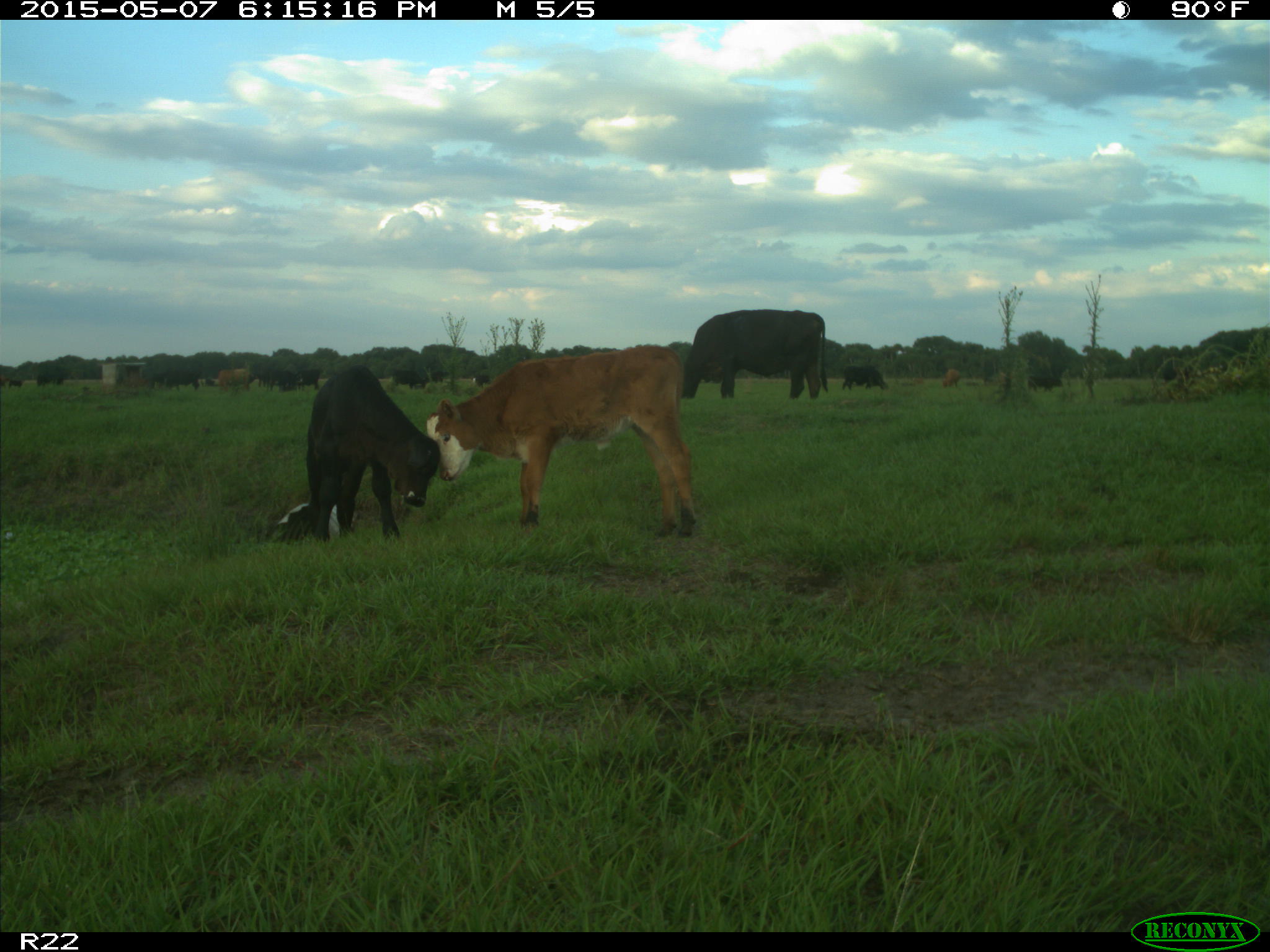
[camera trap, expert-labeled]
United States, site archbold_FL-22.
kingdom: Animalia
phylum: Chordata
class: Mammalia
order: Artiodactyla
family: Bovidae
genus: Bos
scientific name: Bos taurus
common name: domestic cow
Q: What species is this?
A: Bos taurus (domestic cow).